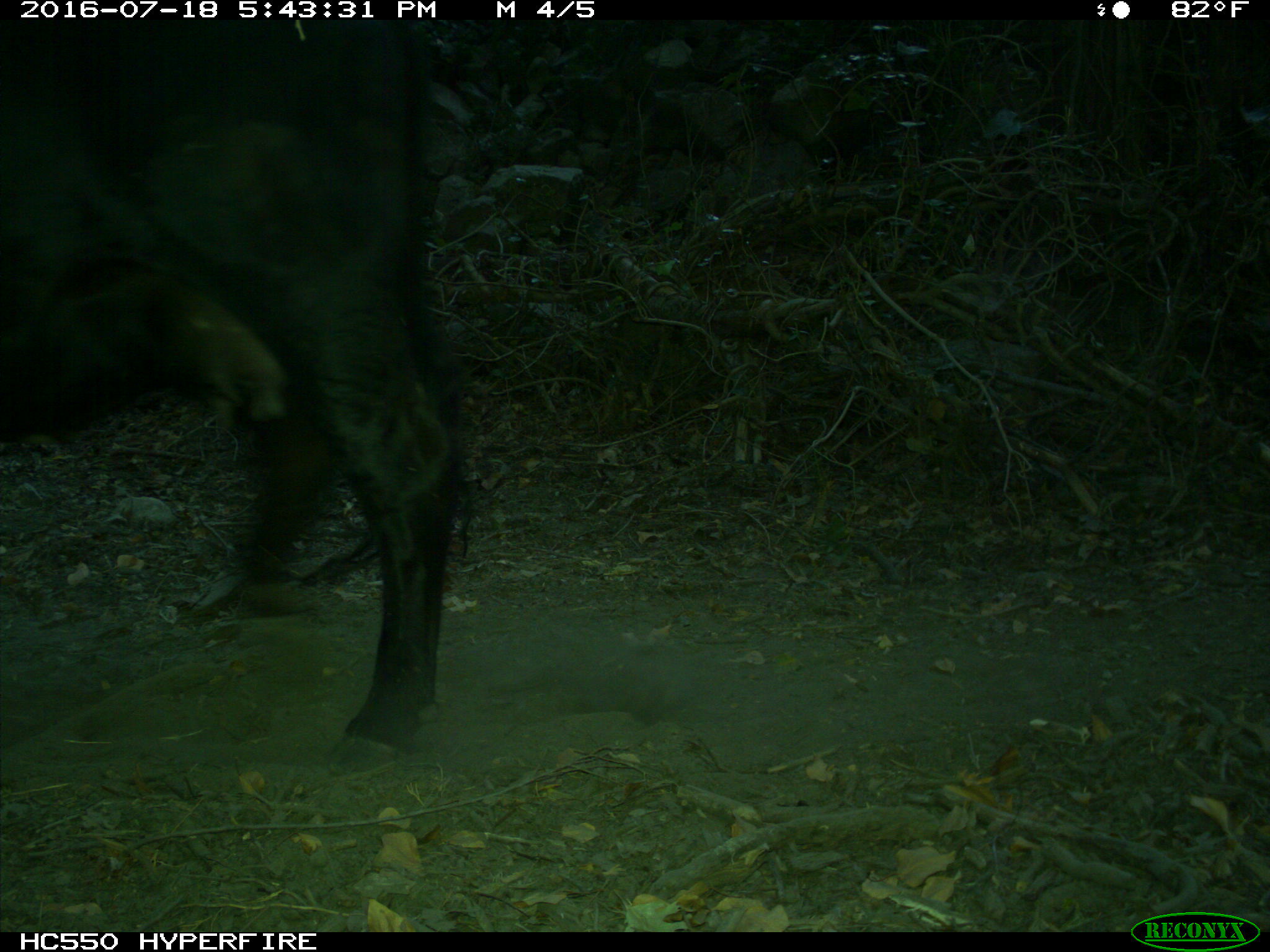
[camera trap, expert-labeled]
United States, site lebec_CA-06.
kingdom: Animalia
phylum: Chordata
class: Mammalia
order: Artiodactyla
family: Bovidae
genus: Bos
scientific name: Bos taurus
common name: domestic cow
Bos taurus (domestic cow).